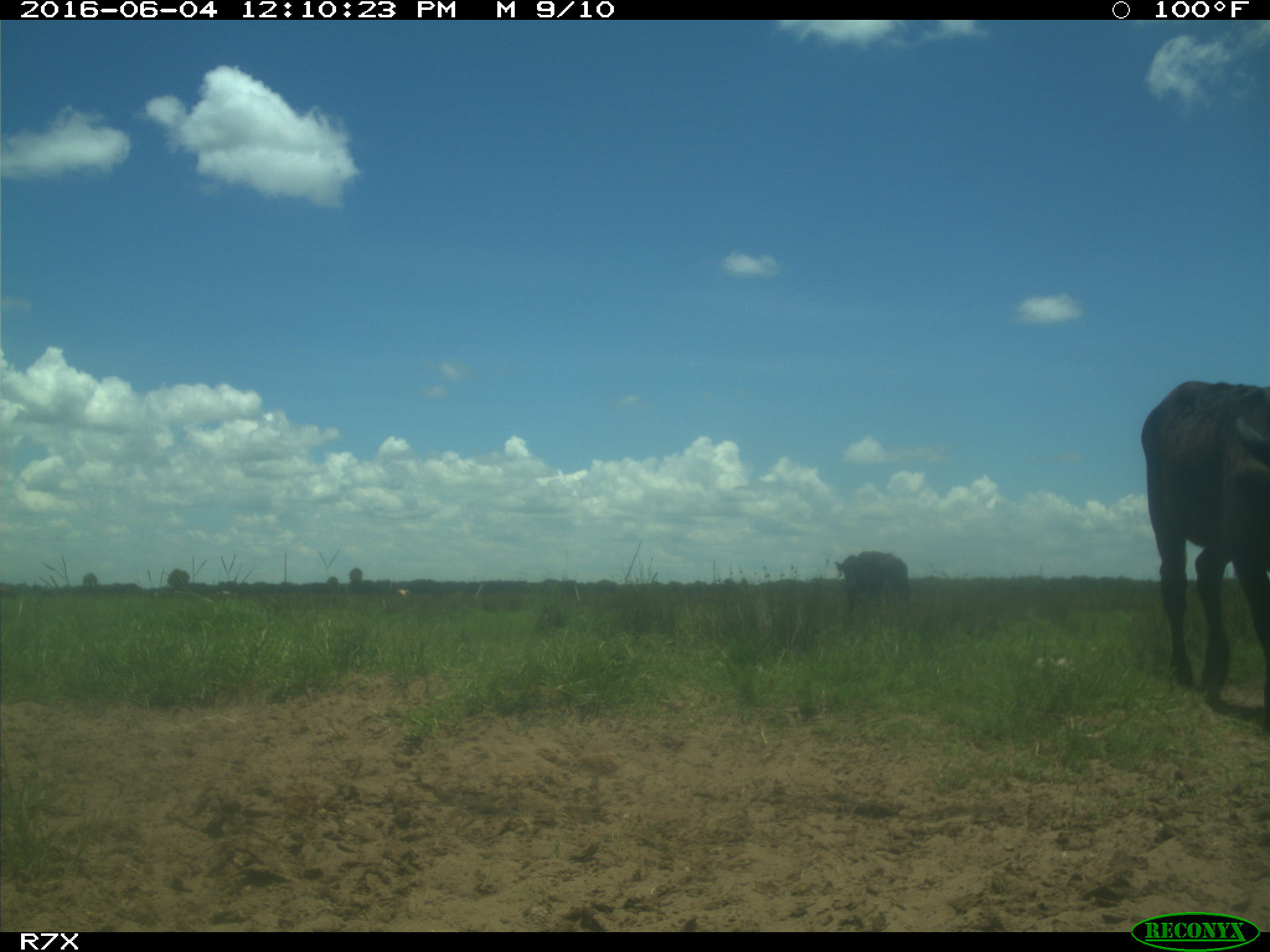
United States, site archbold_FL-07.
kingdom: Animalia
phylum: Chordata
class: Mammalia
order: Artiodactyla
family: Bovidae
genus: Bos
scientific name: Bos taurus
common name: domestic cow